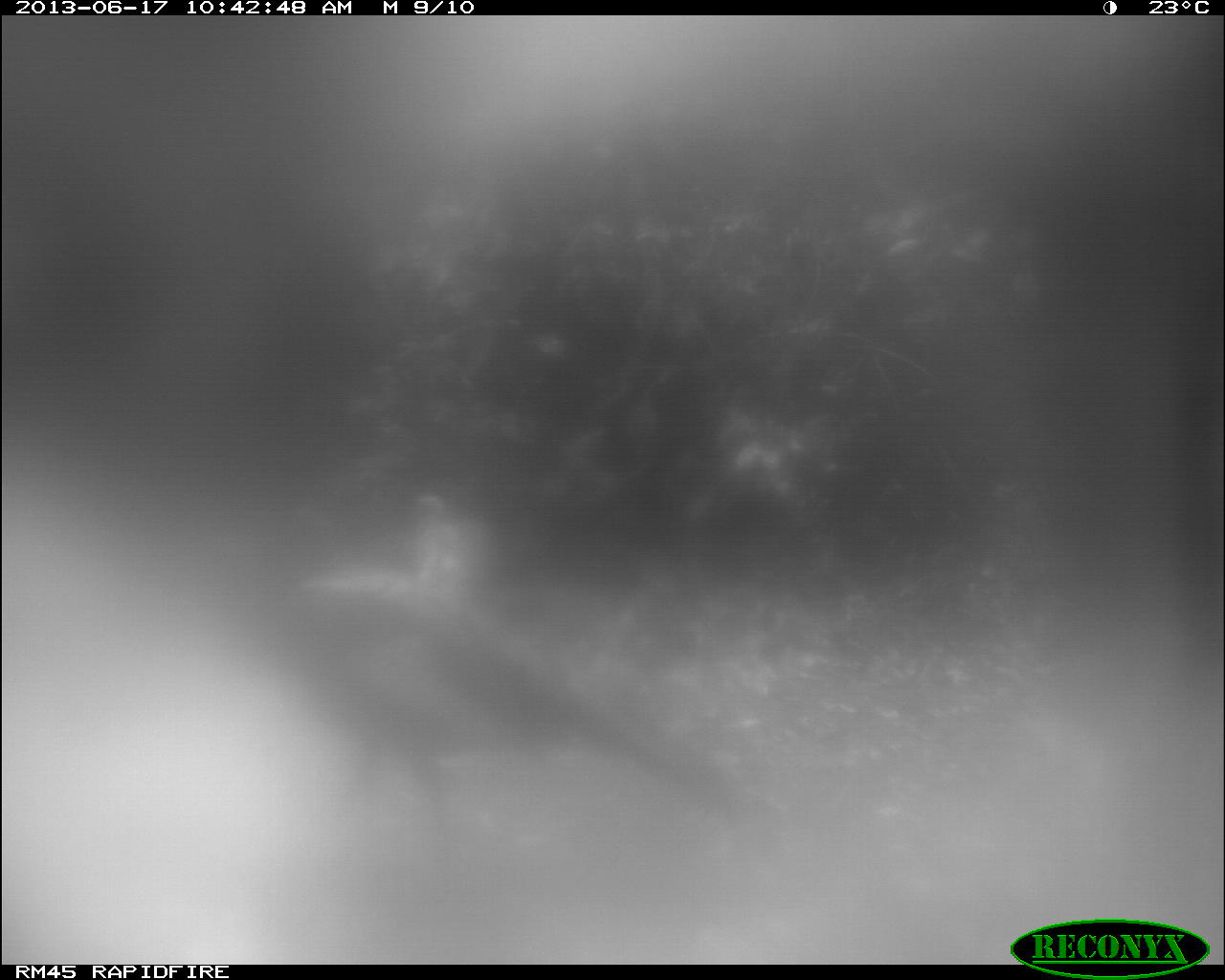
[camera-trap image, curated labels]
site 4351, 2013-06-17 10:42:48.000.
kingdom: Animalia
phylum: Chordata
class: Aves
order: Galliformes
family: Phasianidae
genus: Meleagris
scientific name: Meleagris ocellata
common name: ocellated turkey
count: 1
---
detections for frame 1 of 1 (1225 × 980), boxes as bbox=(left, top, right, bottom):
meleagris ocellata: bbox=(219, 538, 758, 888)